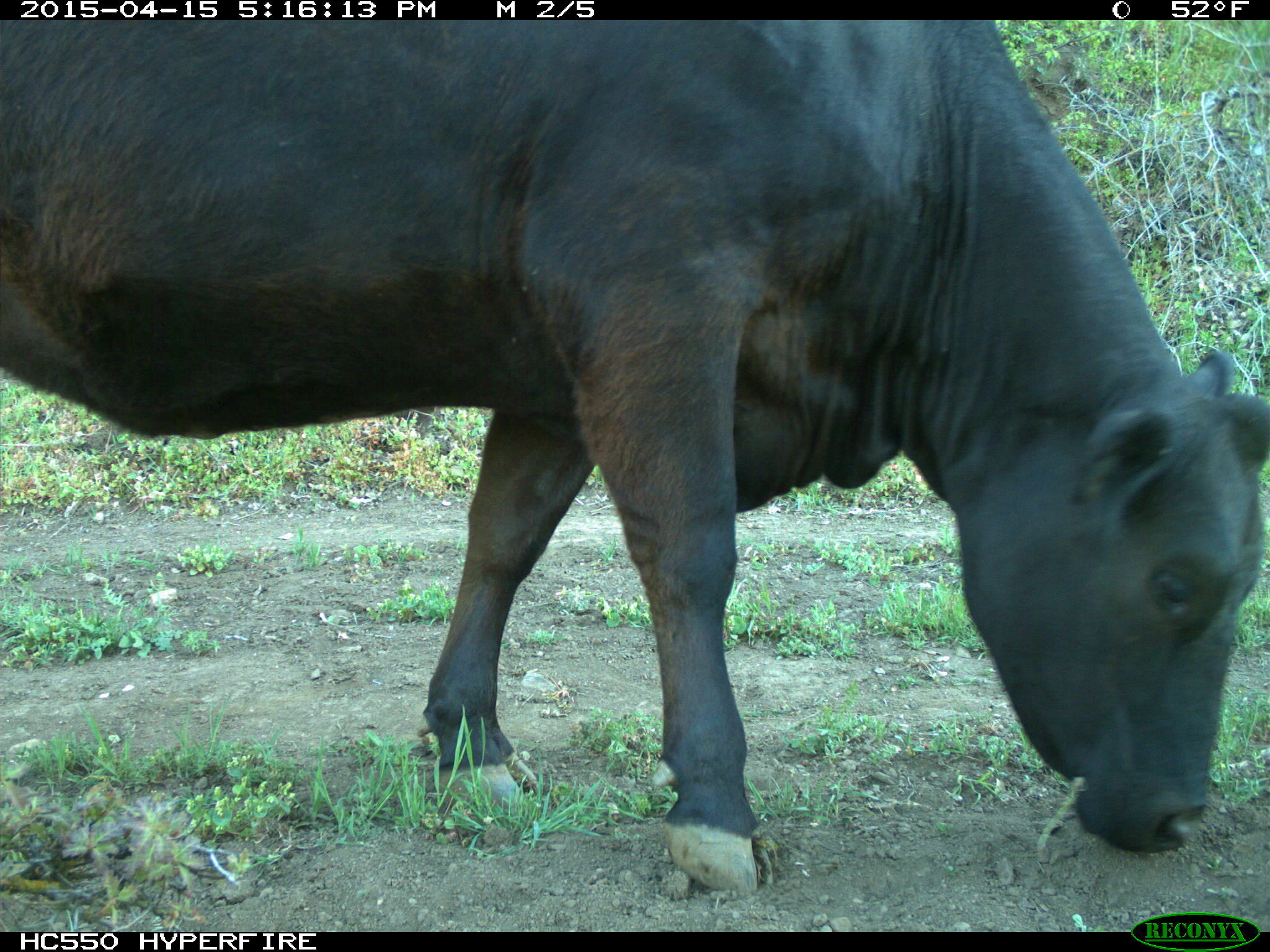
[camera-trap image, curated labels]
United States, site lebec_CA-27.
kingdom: Animalia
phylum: Chordata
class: Mammalia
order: Artiodactyla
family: Bovidae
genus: Bos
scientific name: Bos taurus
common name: domestic cow